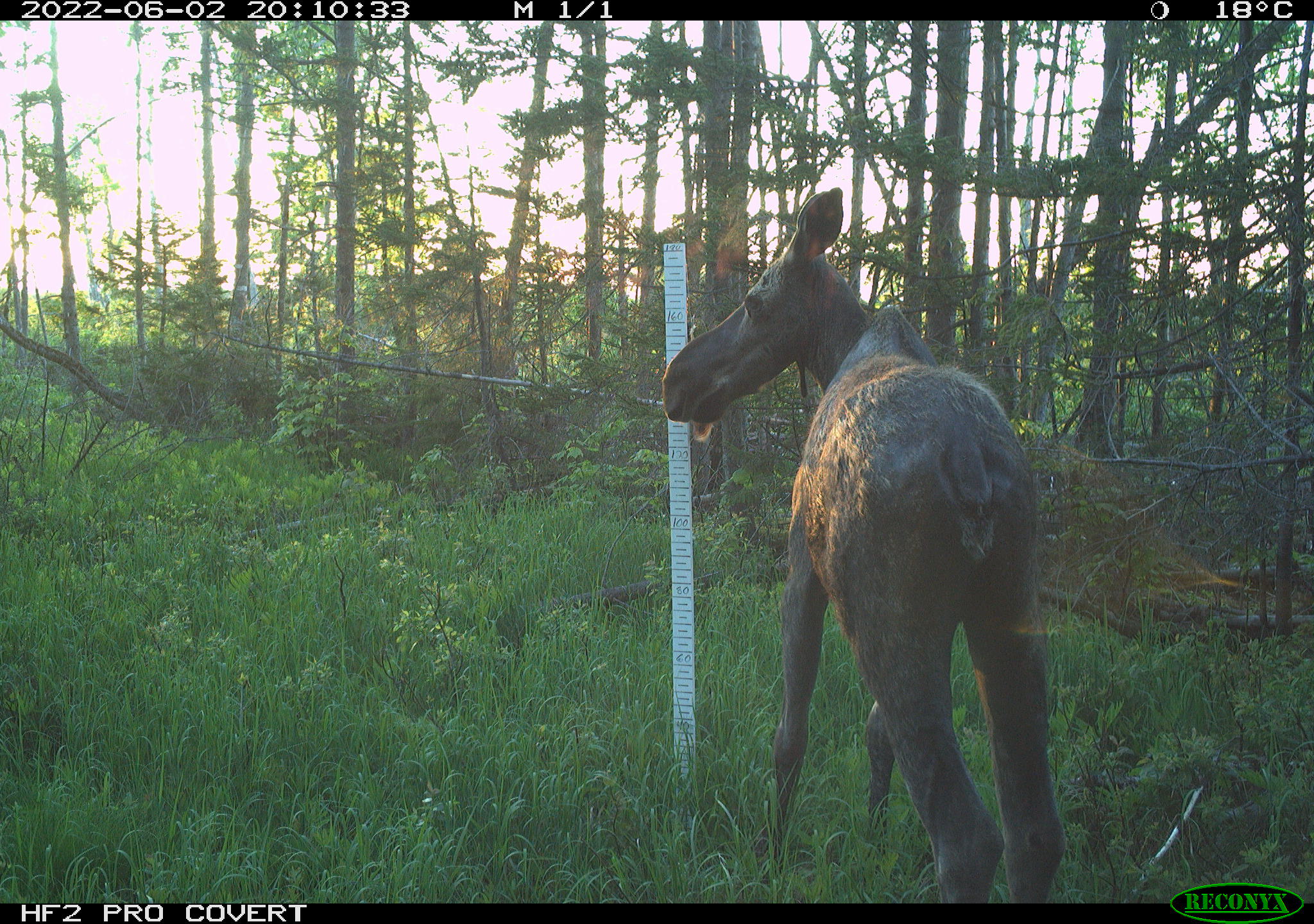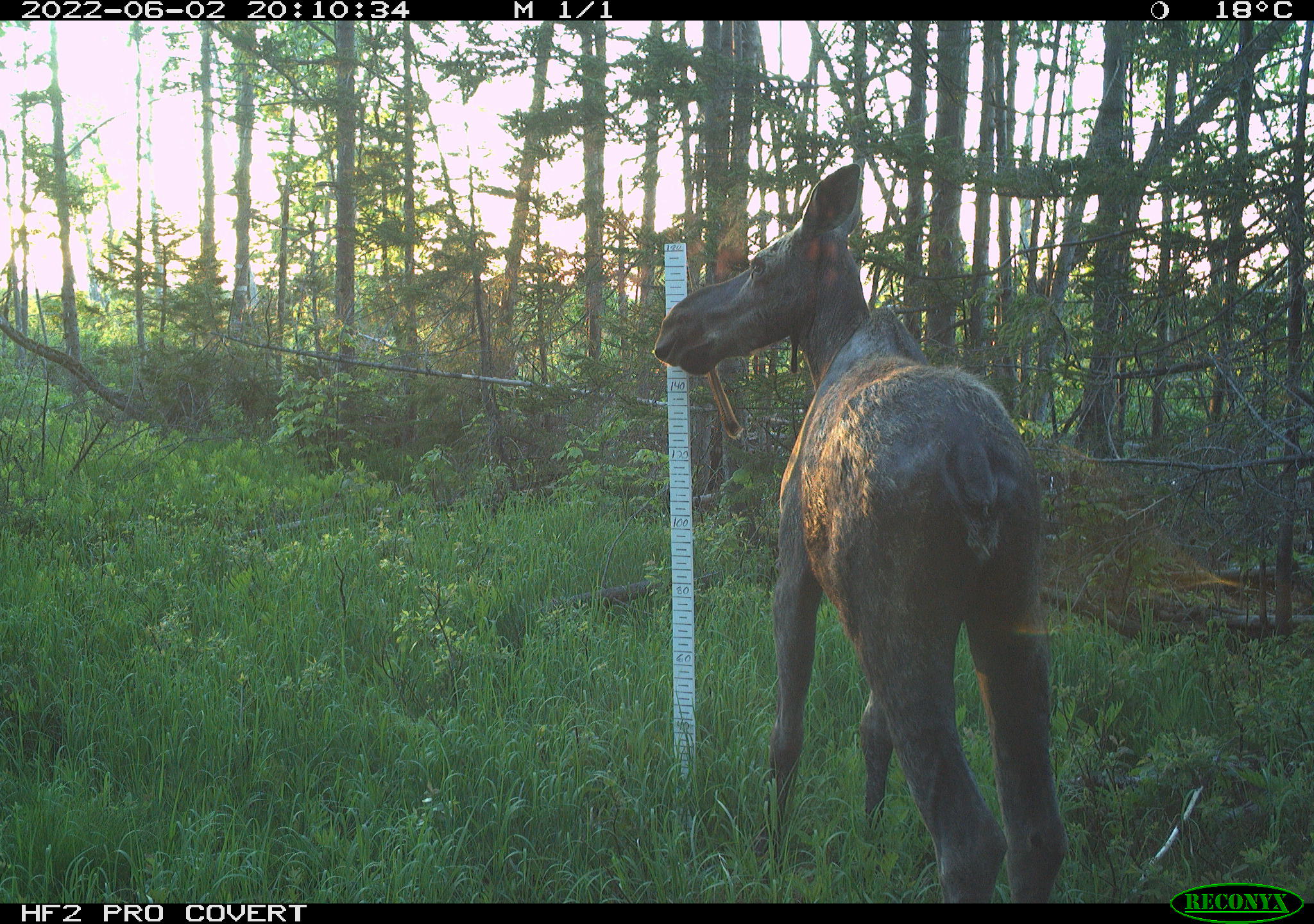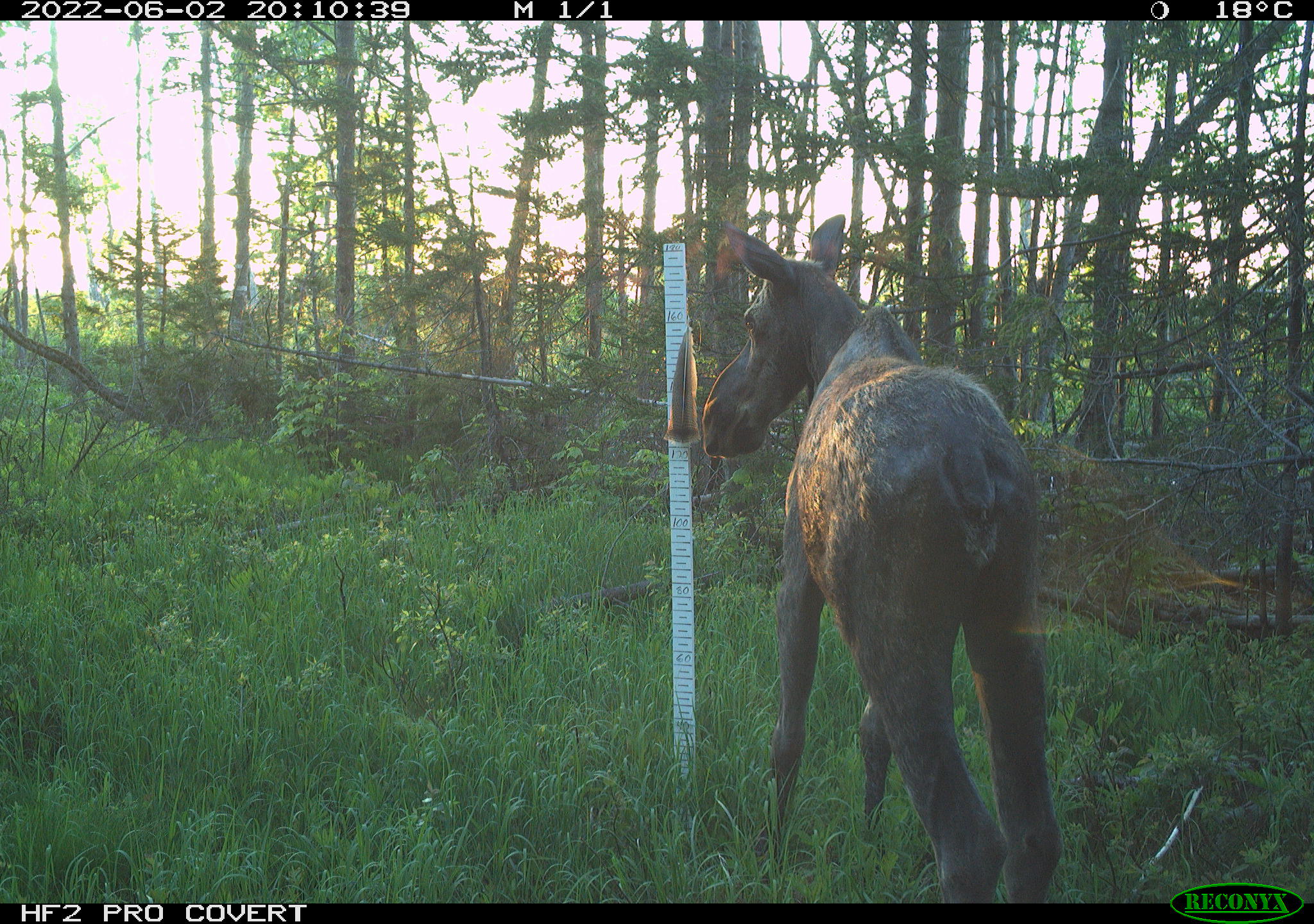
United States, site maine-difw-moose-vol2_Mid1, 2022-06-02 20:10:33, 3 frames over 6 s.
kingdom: Animalia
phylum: Chordata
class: Mammalia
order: Artiodactyla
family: Cervidae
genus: Alces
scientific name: Alces alces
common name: moose